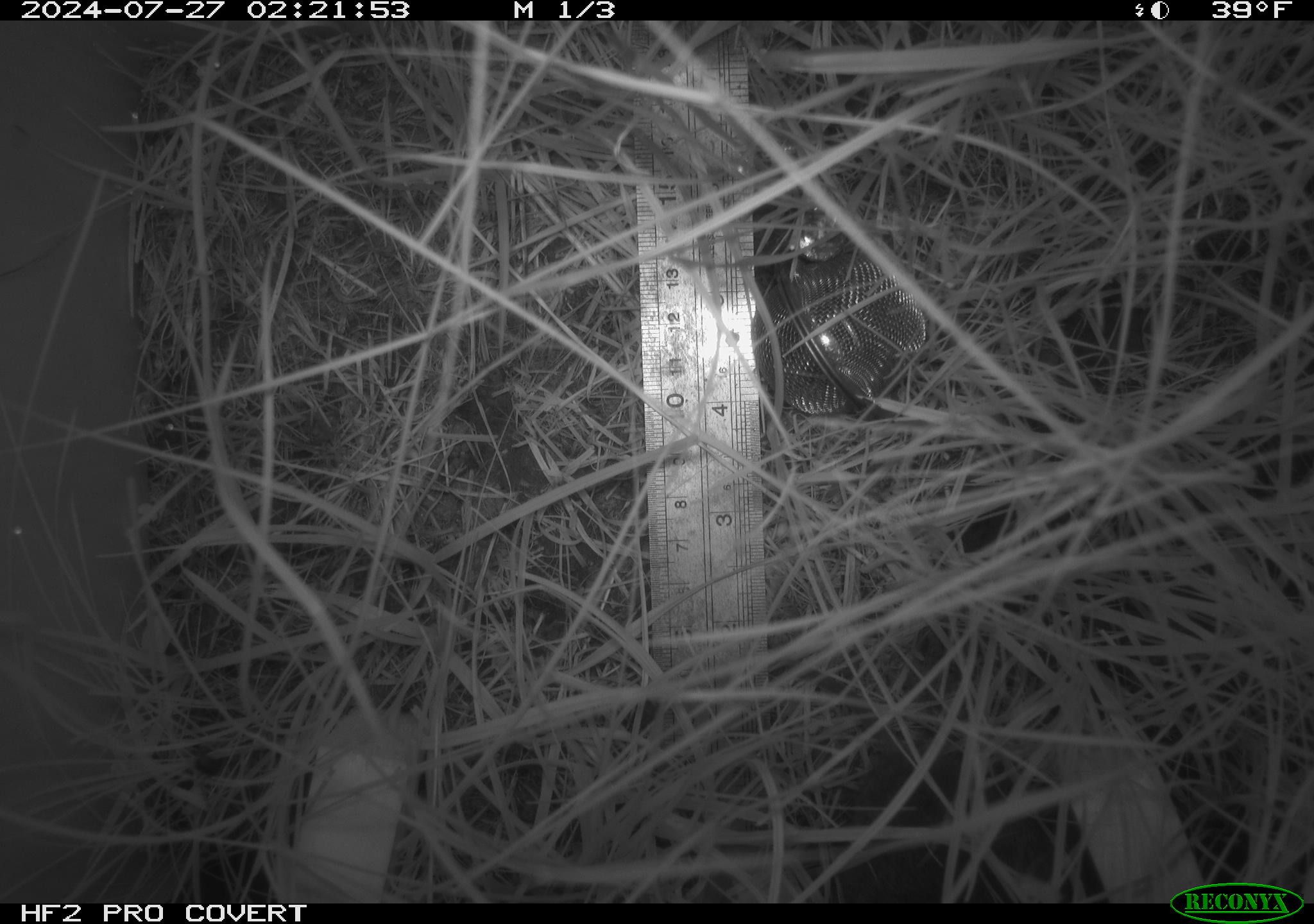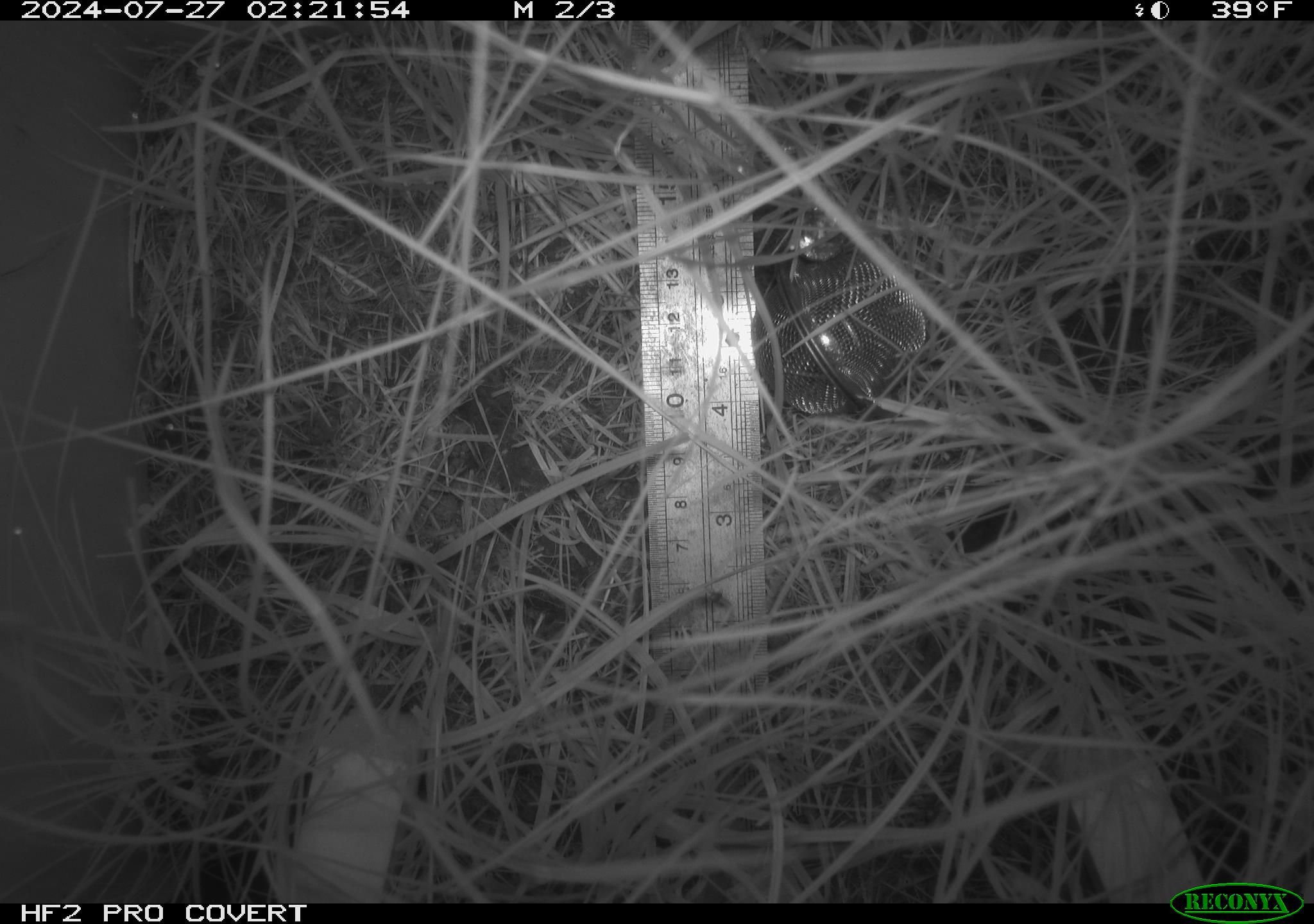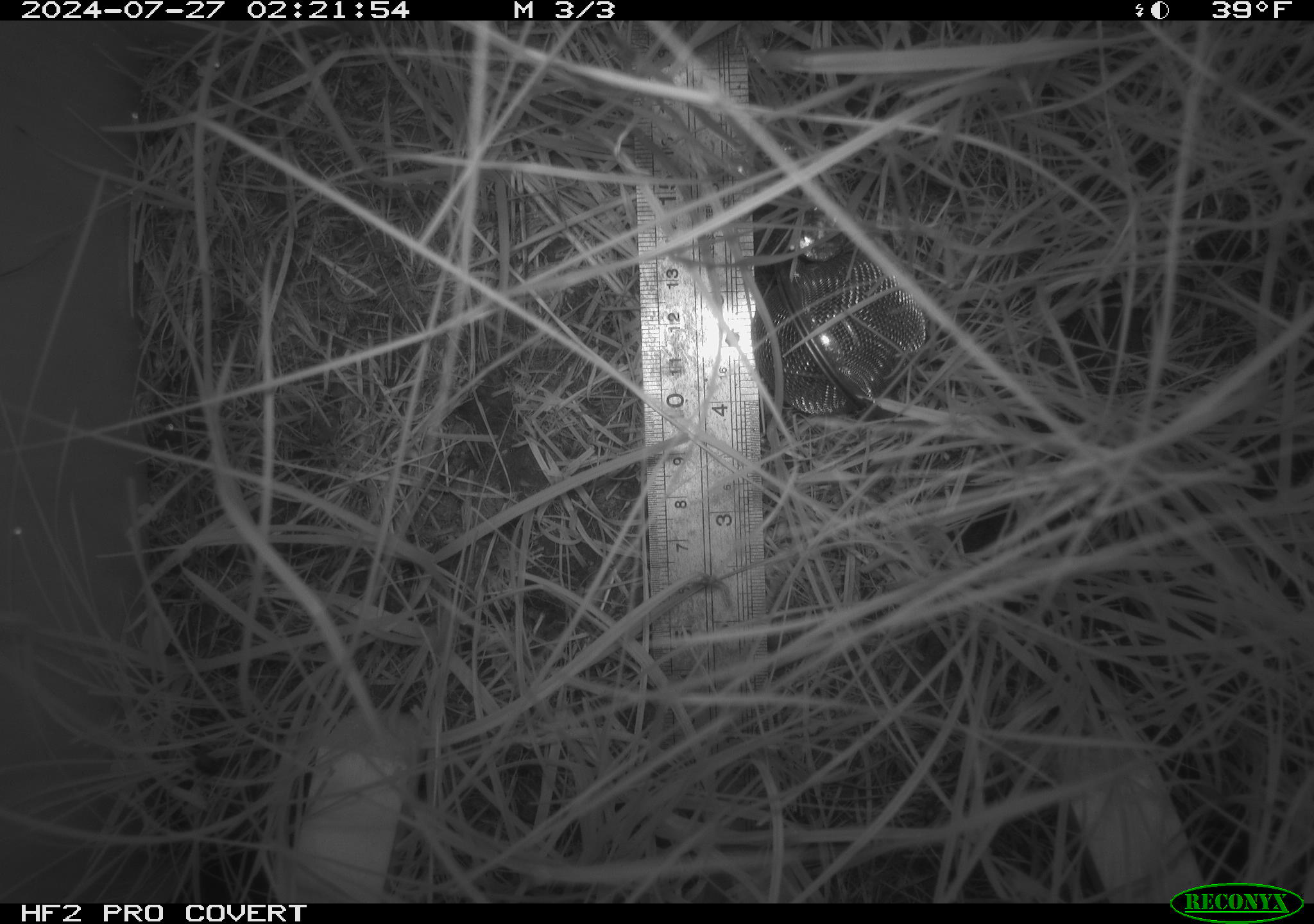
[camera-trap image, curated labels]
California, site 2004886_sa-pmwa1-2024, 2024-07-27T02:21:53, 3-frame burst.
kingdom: Animalia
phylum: Chordata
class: Mammalia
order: Rodentia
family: Cricetidae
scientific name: Arvicolinae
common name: voles, lemmings, and muskrats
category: arvicolinae subfamily